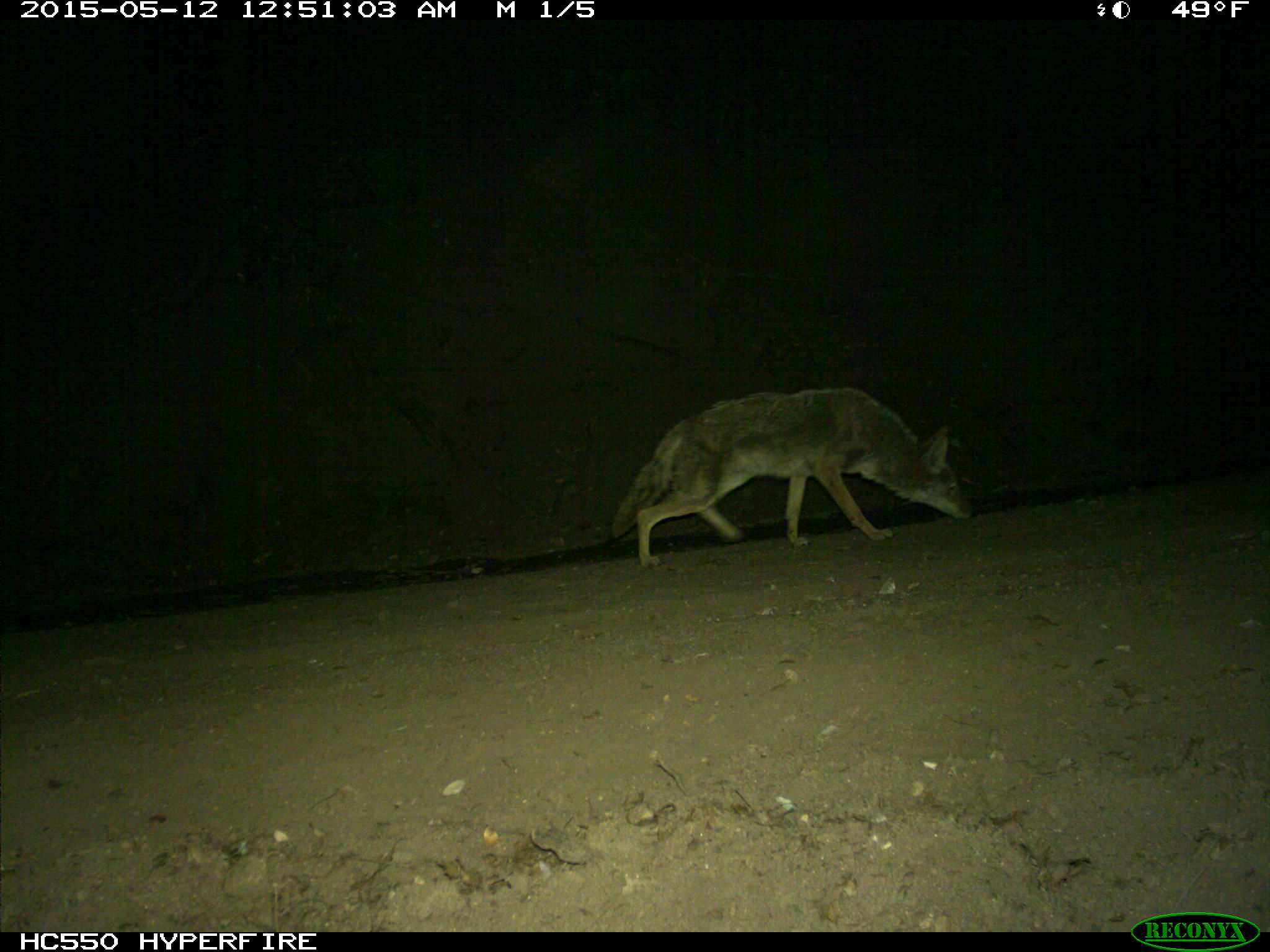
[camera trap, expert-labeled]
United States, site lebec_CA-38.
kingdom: Animalia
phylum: Chordata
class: Mammalia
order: Carnivora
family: Canidae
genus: Canis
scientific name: Canis latrans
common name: coyote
Canis latrans (coyote).